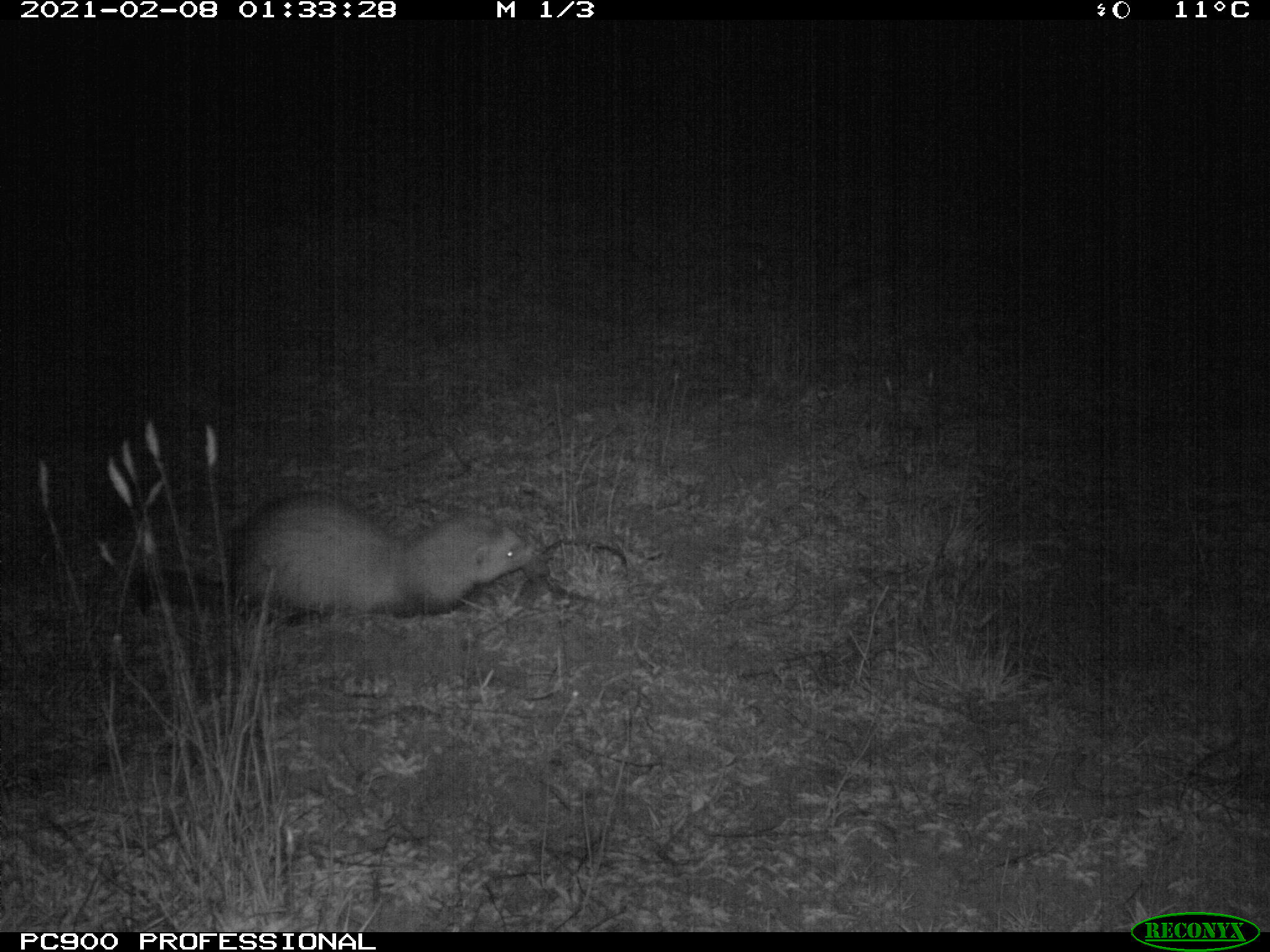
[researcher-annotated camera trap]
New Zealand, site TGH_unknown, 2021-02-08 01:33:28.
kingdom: Animalia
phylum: Chordata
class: Mammalia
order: Carnivora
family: Mustelidae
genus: Mustela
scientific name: Mustela furo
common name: ferret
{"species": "ferret (Mustela furo)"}